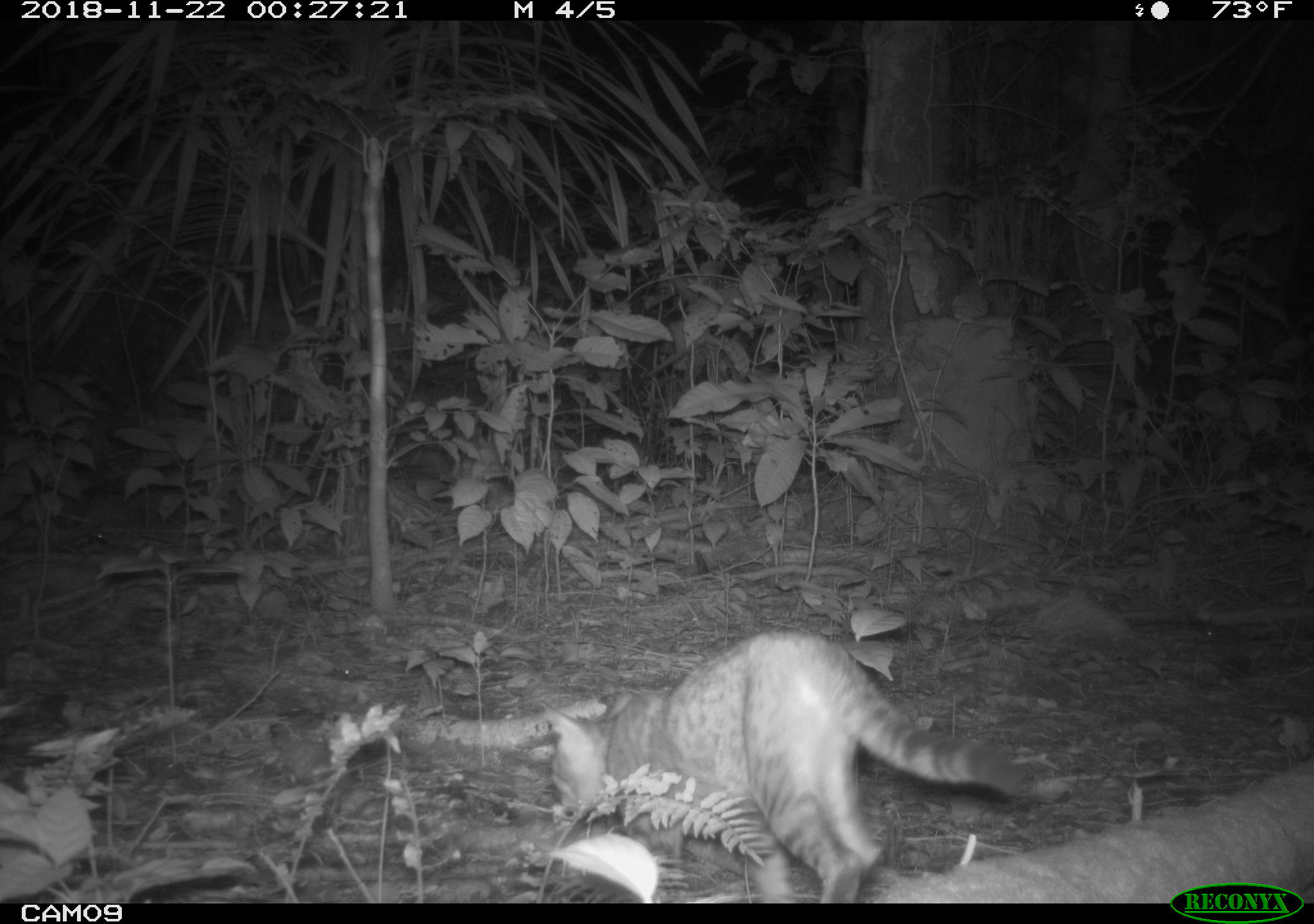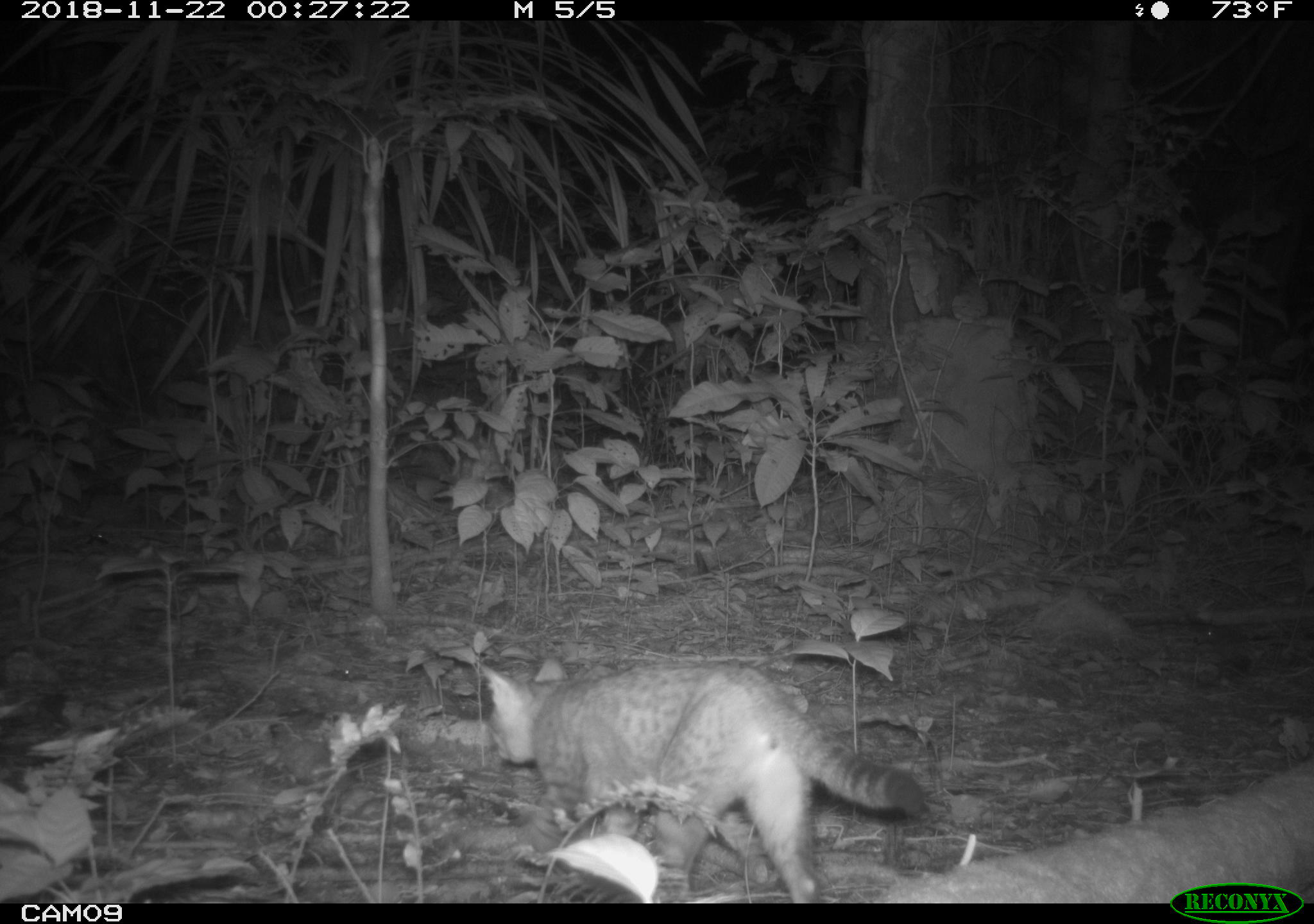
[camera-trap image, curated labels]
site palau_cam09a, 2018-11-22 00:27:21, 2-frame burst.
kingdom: Animalia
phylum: Chordata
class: Mammalia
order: Carnivora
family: Felidae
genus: Felis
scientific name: Felis catus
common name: cat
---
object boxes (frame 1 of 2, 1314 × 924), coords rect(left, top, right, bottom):
cat: rect(539, 626, 1036, 903)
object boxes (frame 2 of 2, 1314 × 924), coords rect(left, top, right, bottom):
cat: rect(473, 652, 928, 903)